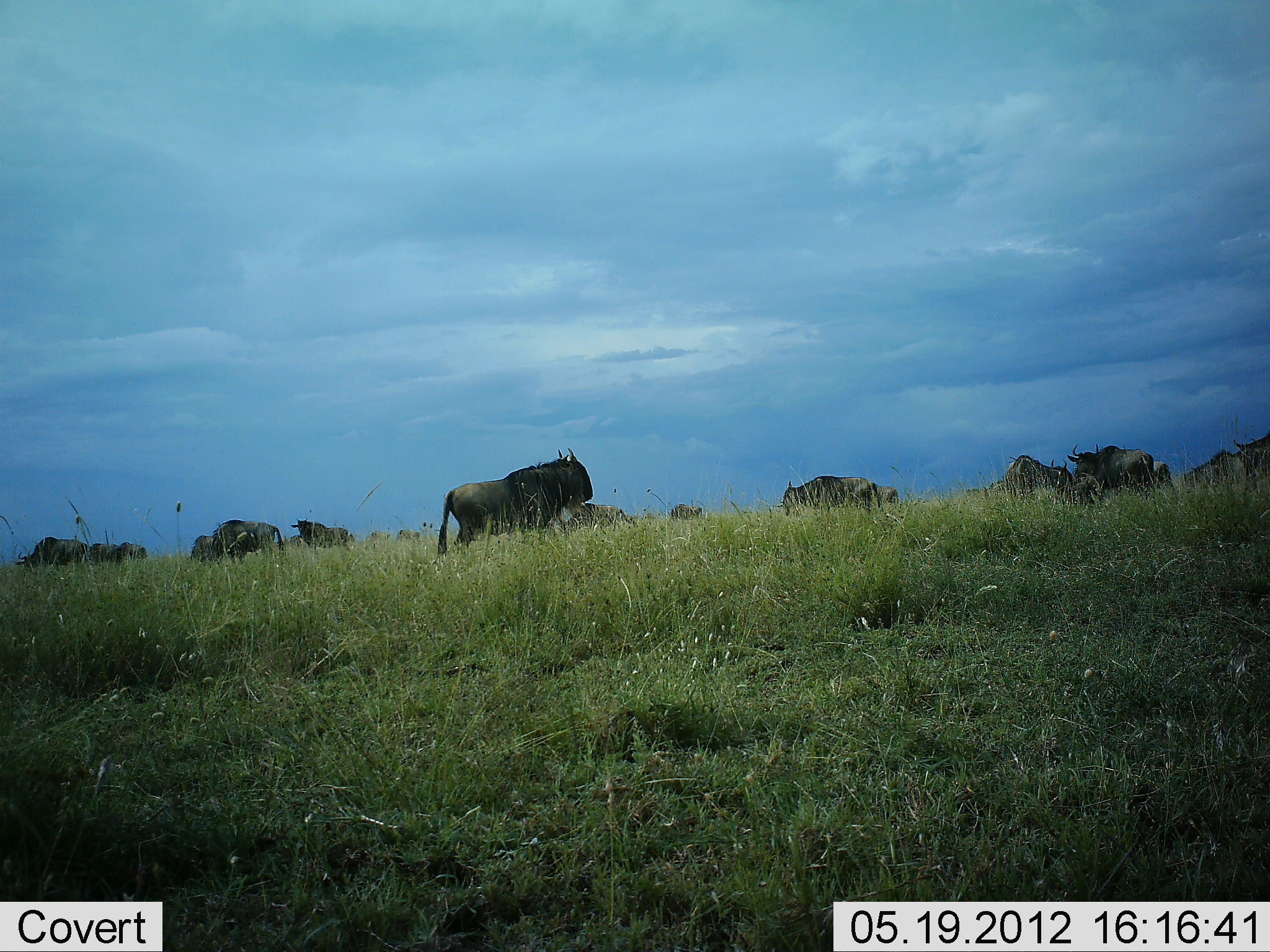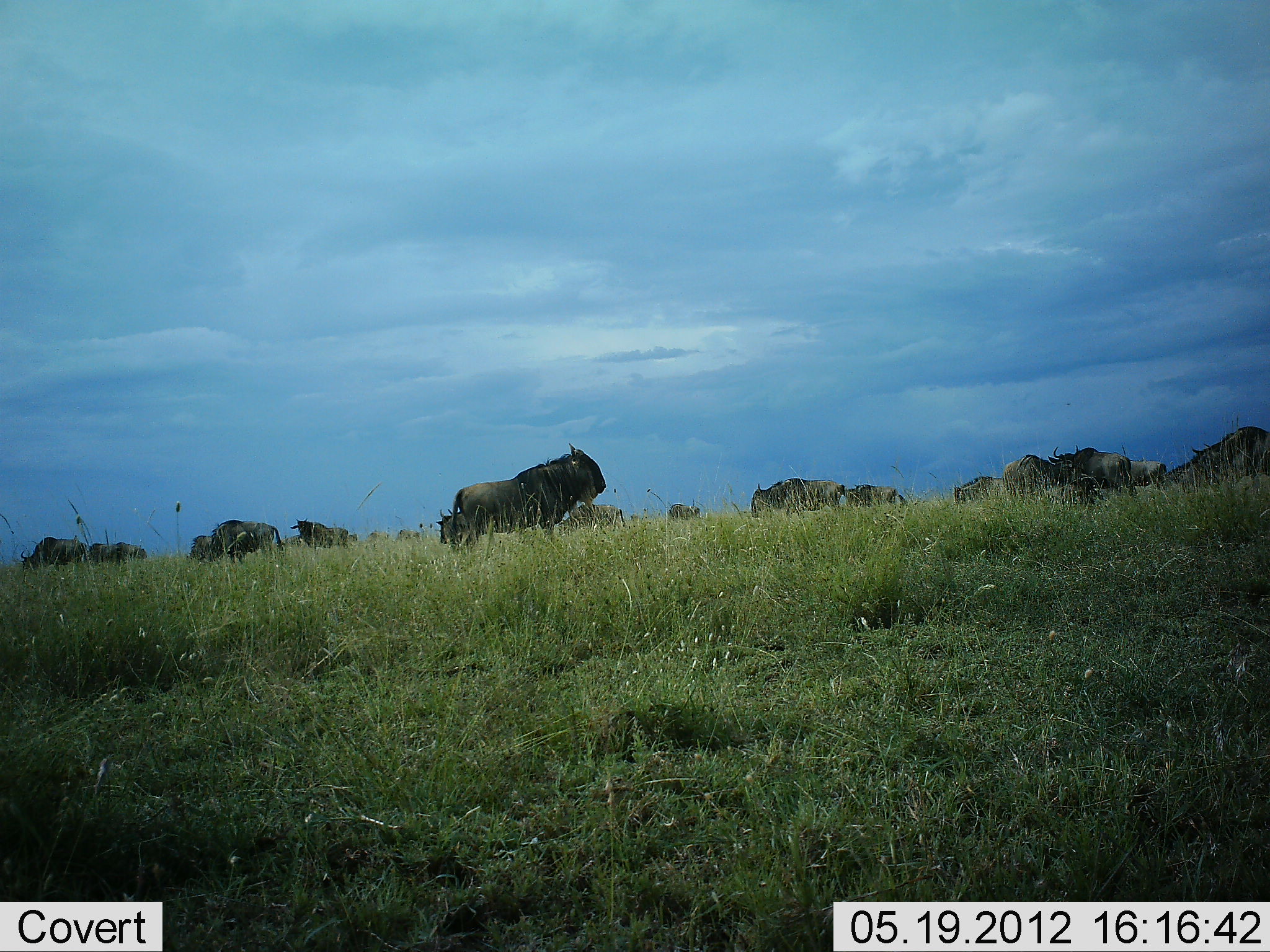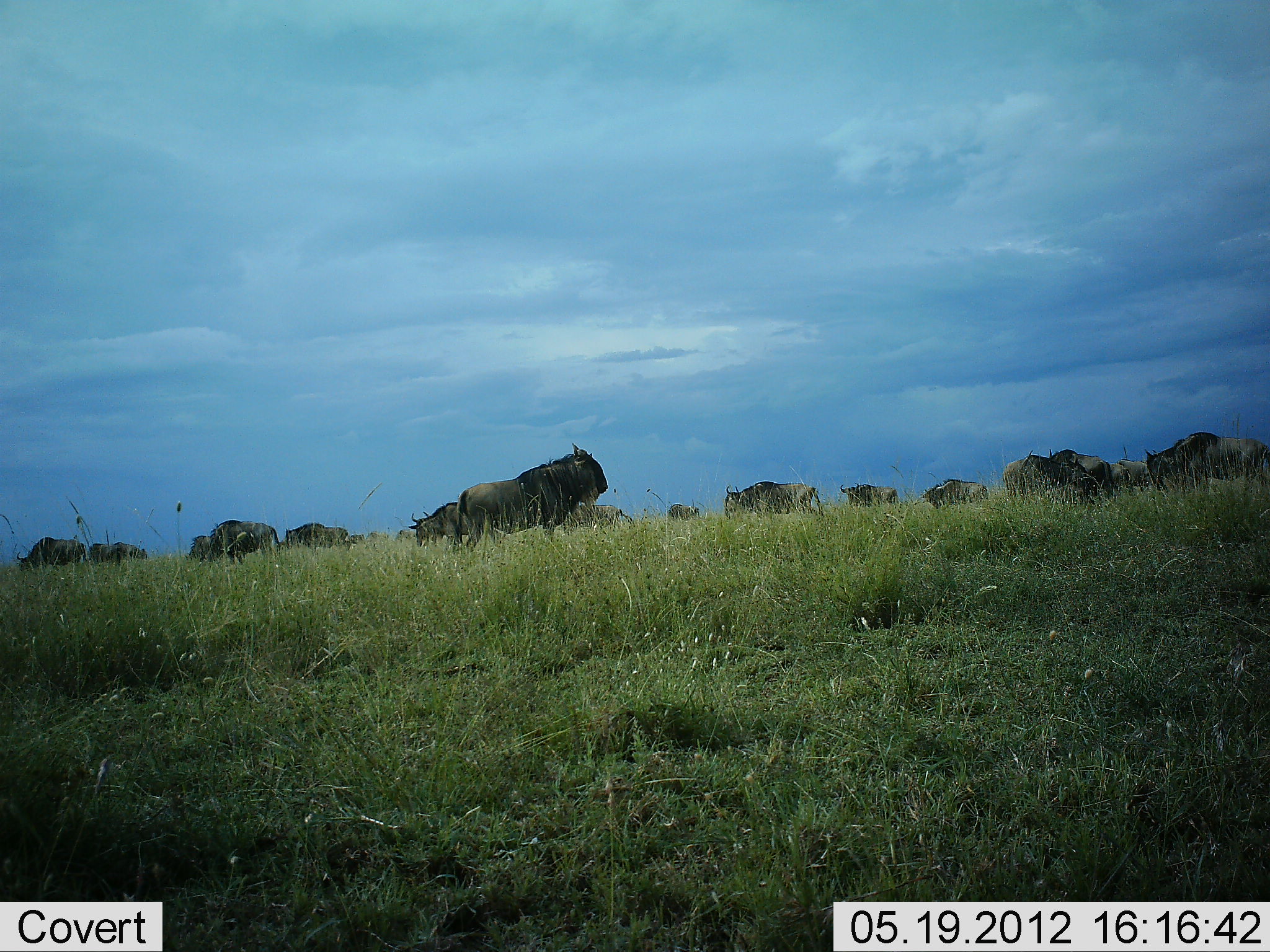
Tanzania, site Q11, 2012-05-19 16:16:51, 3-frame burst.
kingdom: Animalia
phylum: Chordata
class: Mammalia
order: Artiodactyla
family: Bovidae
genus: Connochaetes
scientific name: Connochaetes taurinus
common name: blue wildebeest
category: wildebeest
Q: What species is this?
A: Wildebeest (blue wildebeest) (Connochaetes taurinus).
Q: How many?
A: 11-50.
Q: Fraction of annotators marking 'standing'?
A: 80%.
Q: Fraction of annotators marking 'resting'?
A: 0%.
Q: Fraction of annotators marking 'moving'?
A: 60%.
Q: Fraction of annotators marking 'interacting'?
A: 10%.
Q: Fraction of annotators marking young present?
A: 0%.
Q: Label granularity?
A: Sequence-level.